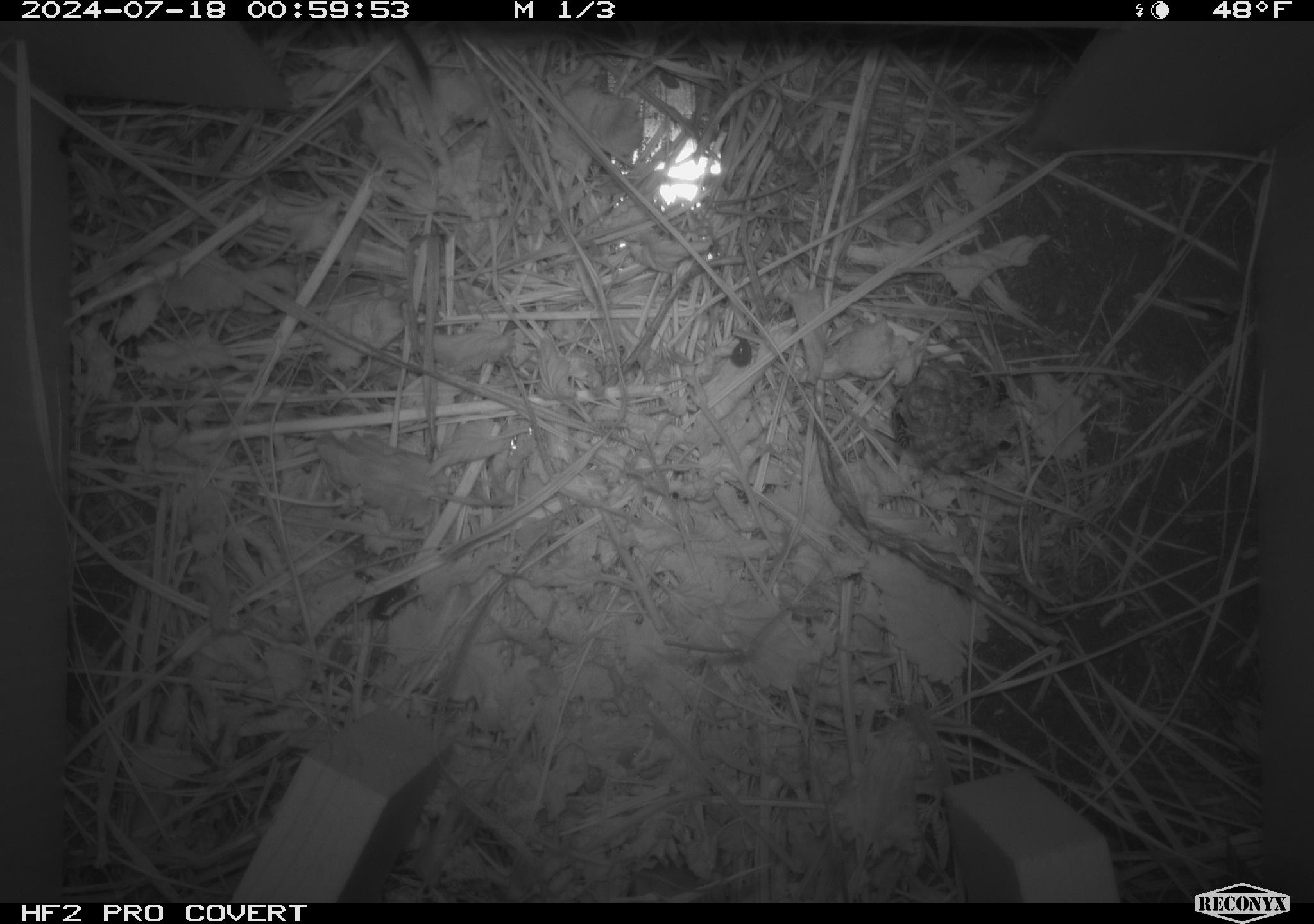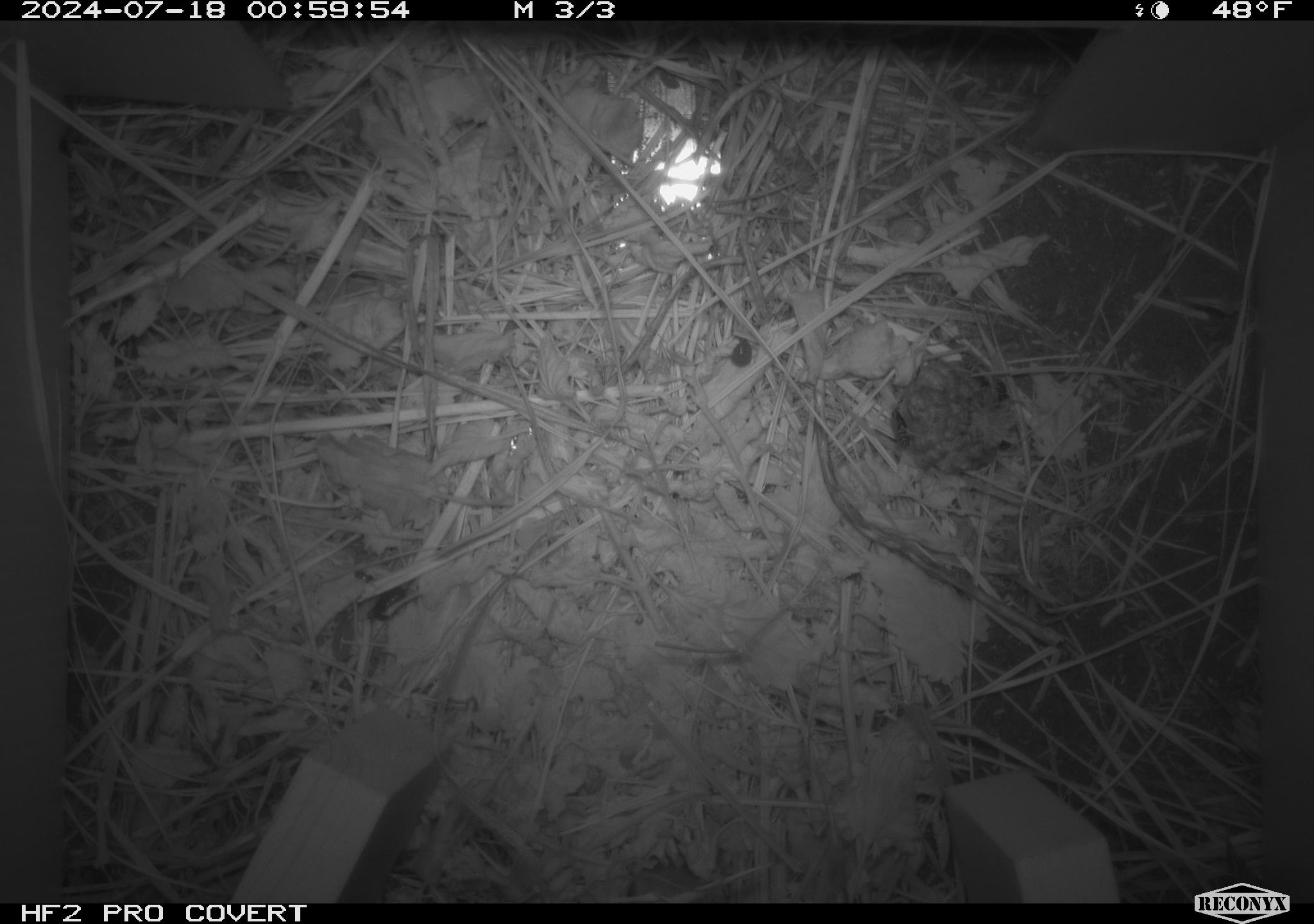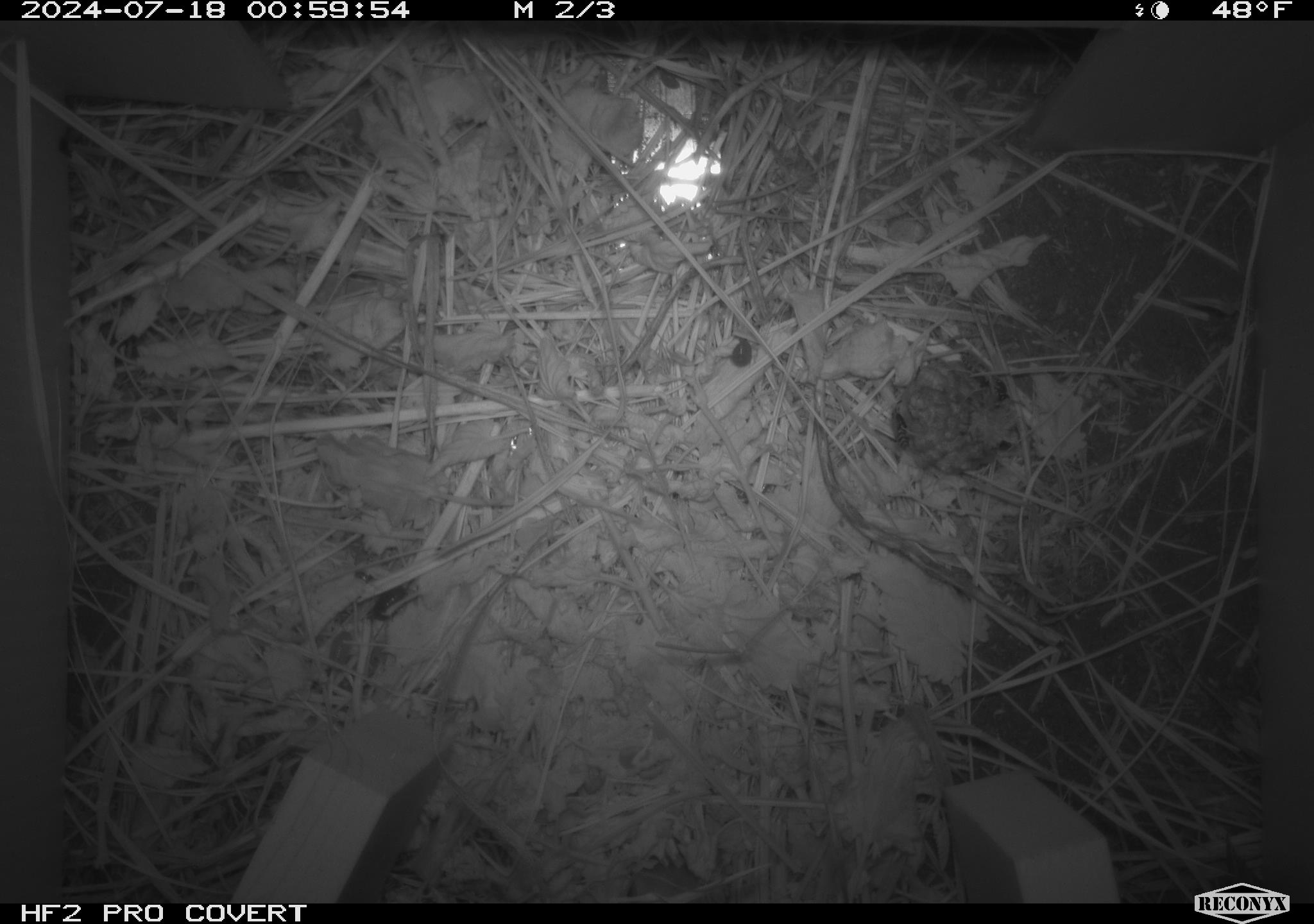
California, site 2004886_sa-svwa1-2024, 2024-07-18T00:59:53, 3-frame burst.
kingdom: Animalia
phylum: Chordata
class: Mammalia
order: Rodentia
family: Cricetidae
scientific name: Arvicolinae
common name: voles, lemmings, and muskrats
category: arvicolinae subfamily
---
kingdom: Animalia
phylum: Arthropoda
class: Malacostraca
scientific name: Malacostraca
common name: amphipods, crabs, isopods, krill, lobsters and shrimps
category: malacostracan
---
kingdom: Animalia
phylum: Arthropoda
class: Insecta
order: Hymenoptera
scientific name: Hymenoptera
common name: ants, bees, wasps, and sawflies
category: hymenoptera order